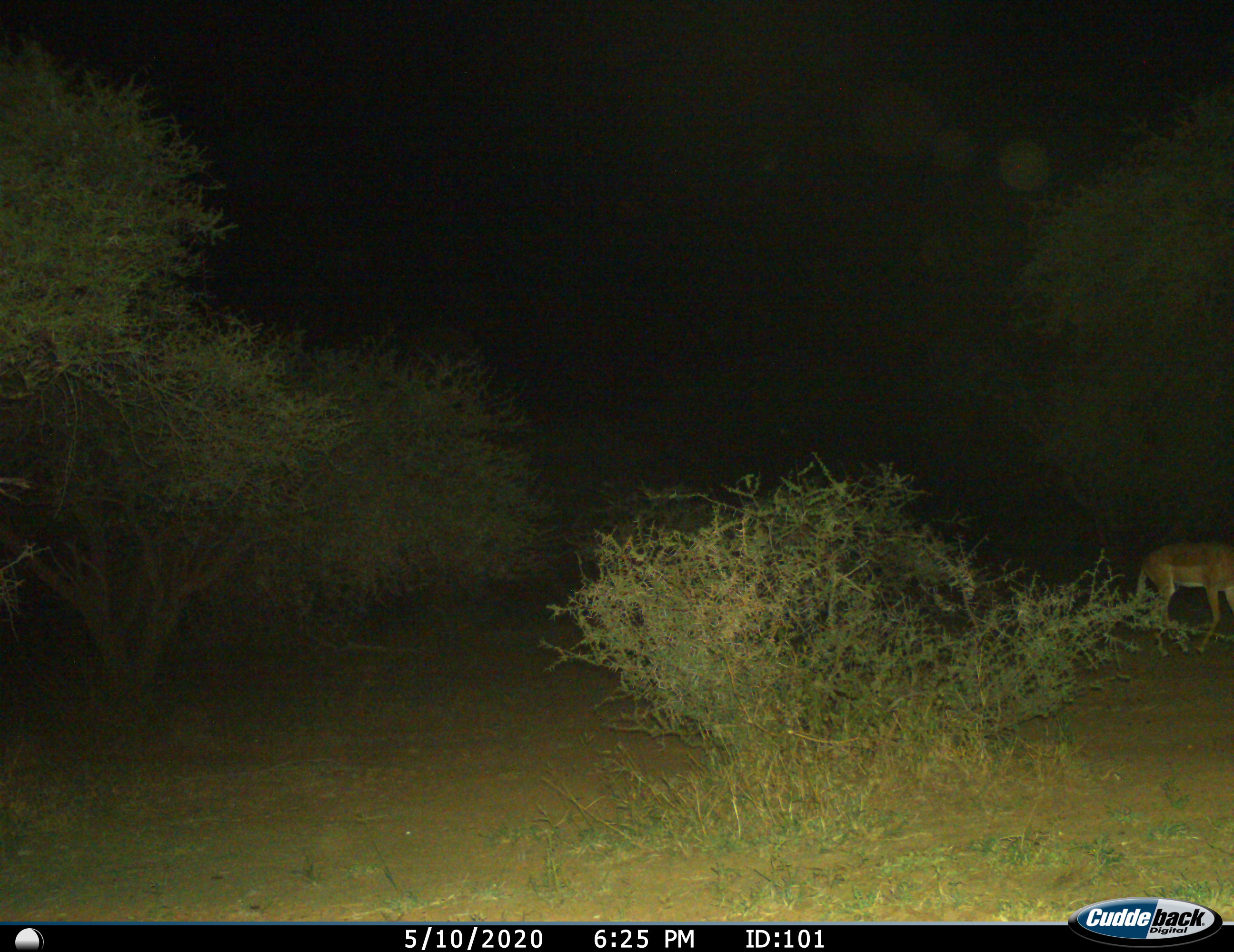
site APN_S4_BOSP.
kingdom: Animalia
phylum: Chordata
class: Mammalia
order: Artiodactyla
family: Bovidae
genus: Aepyceros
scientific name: Aepyceros melampus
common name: impala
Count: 1.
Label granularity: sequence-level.